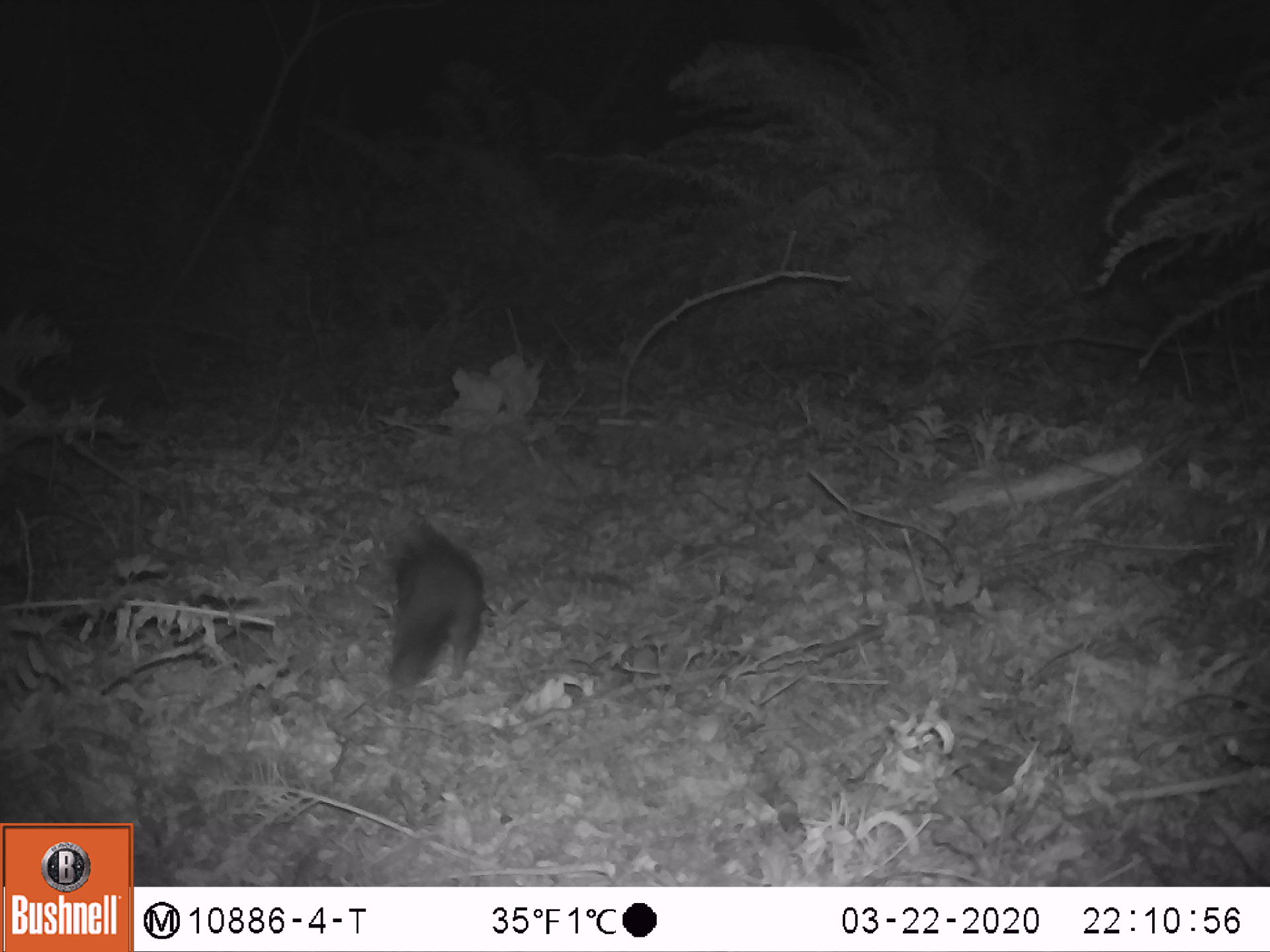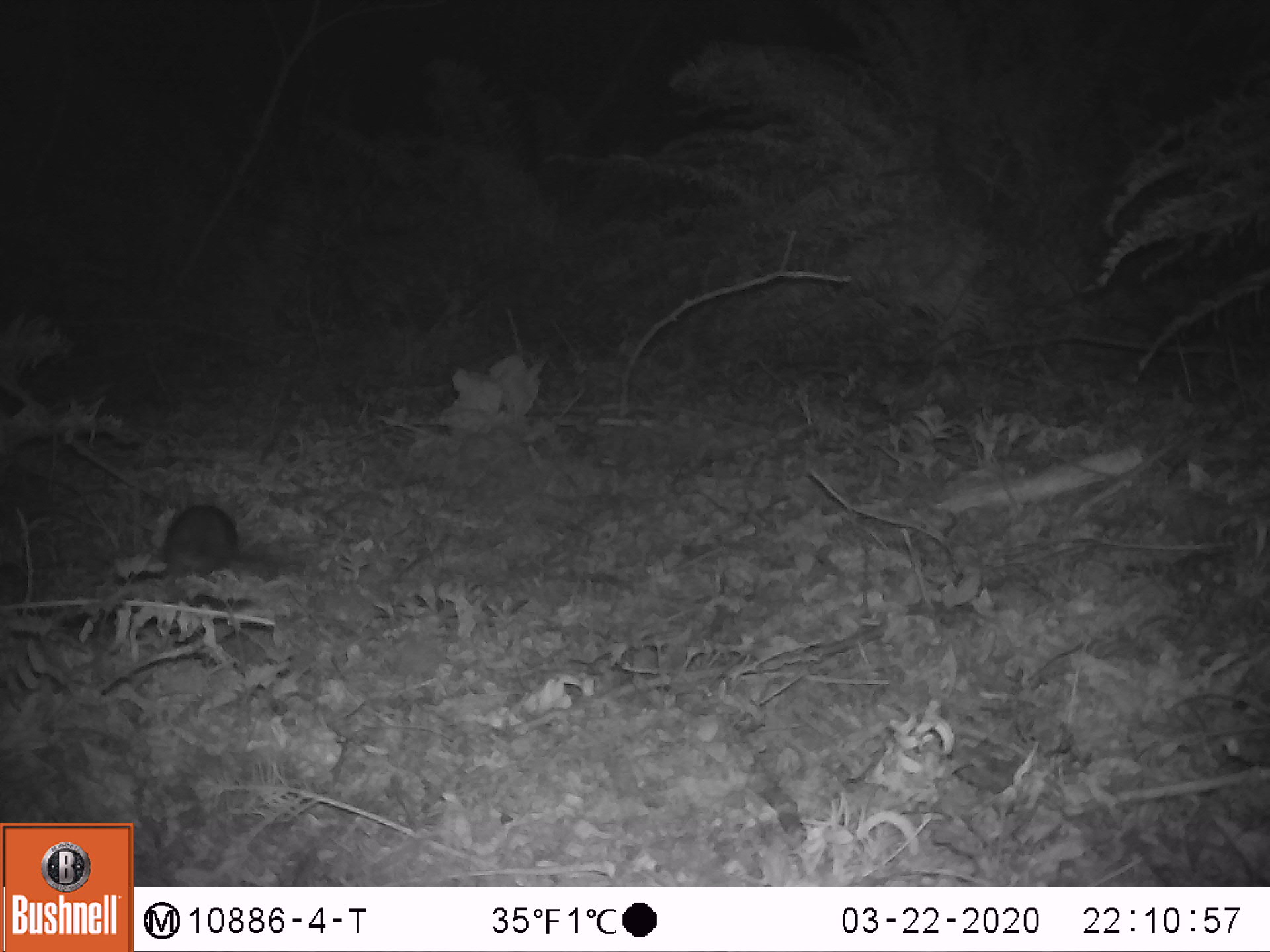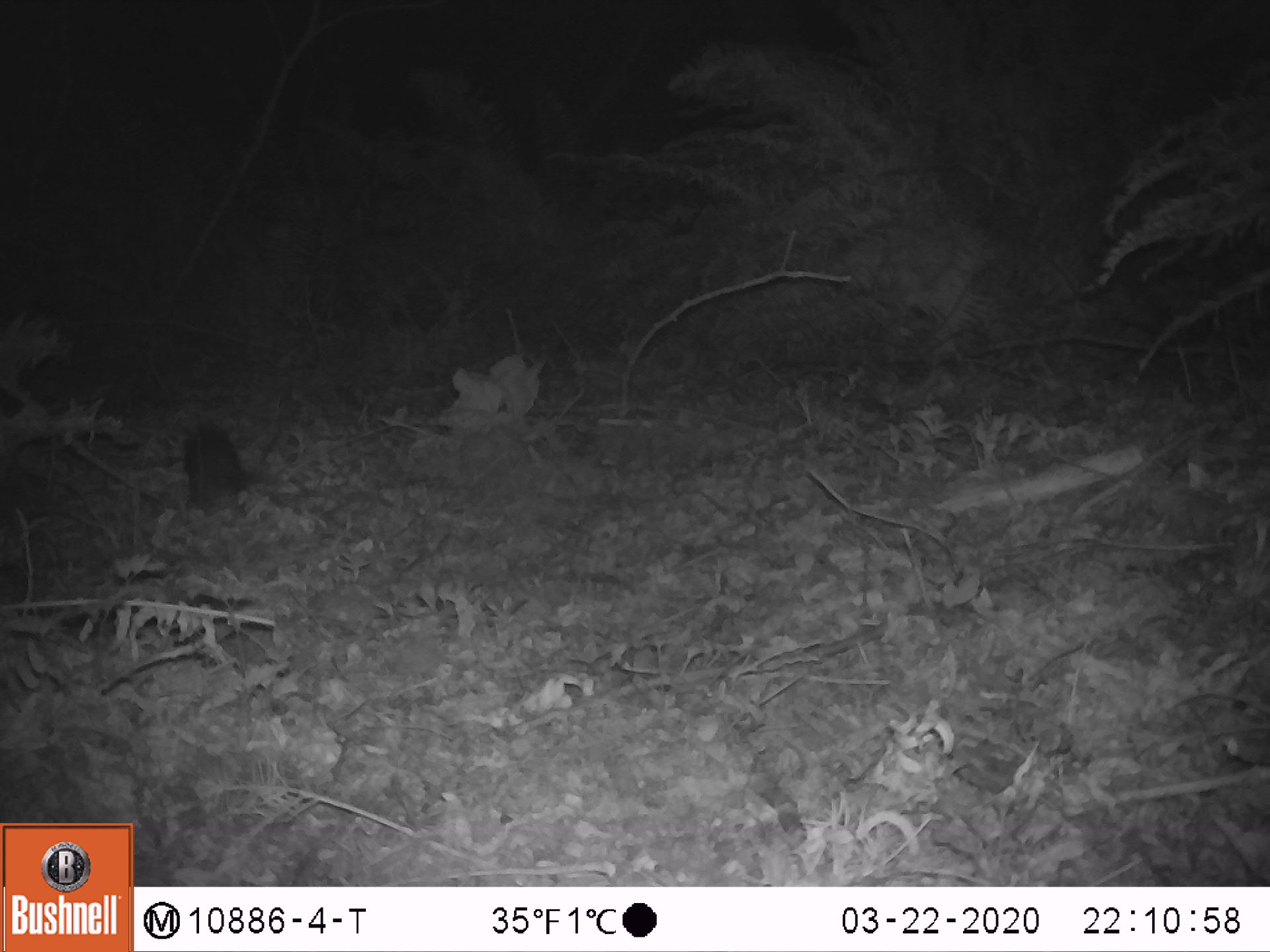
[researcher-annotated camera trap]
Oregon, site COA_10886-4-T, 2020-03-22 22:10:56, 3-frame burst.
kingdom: Animalia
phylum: Chordata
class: Mammalia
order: Rodentia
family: Sciuridae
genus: Tamiasciurus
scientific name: Tamiasciurus douglasii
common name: douglas squirrel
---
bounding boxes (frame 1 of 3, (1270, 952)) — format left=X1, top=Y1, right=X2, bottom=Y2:
douglas squirrel: left=381, top=516, right=494, bottom=701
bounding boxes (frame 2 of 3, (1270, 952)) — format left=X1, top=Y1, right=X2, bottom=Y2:
douglas squirrel: left=126, top=499, right=247, bottom=592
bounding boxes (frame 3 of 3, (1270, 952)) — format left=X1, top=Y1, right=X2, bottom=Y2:
douglas squirrel: left=171, top=417, right=257, bottom=526